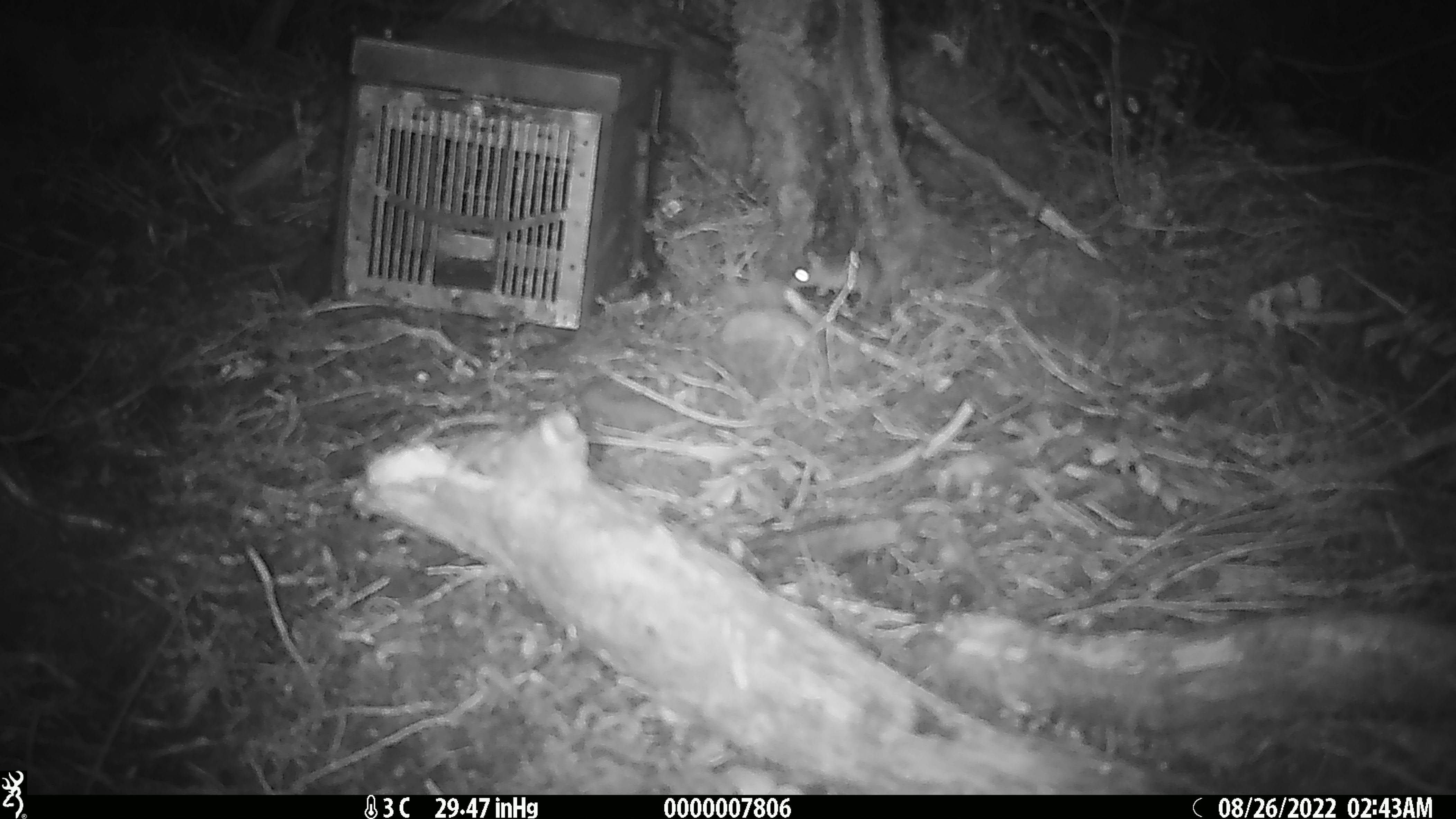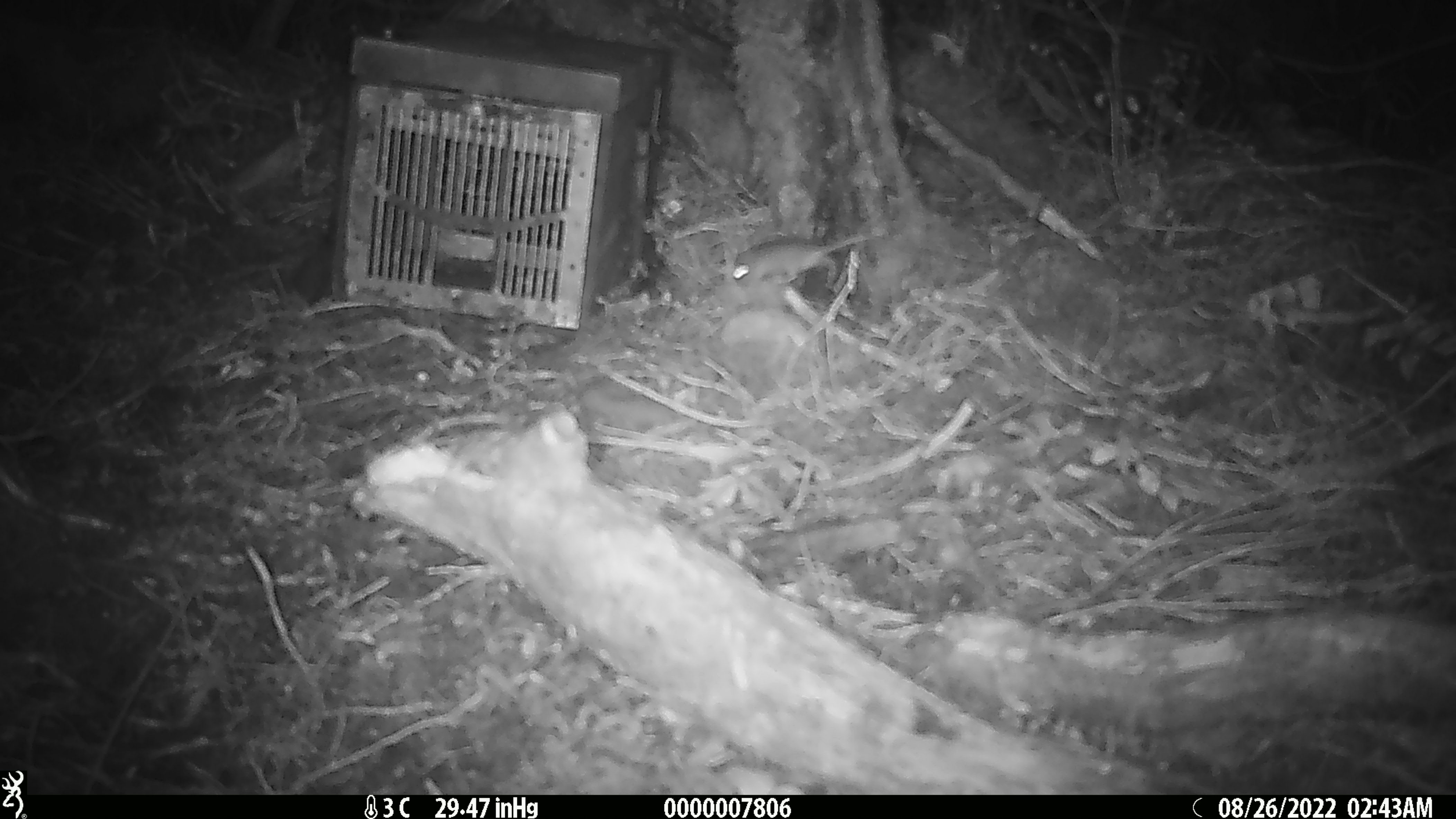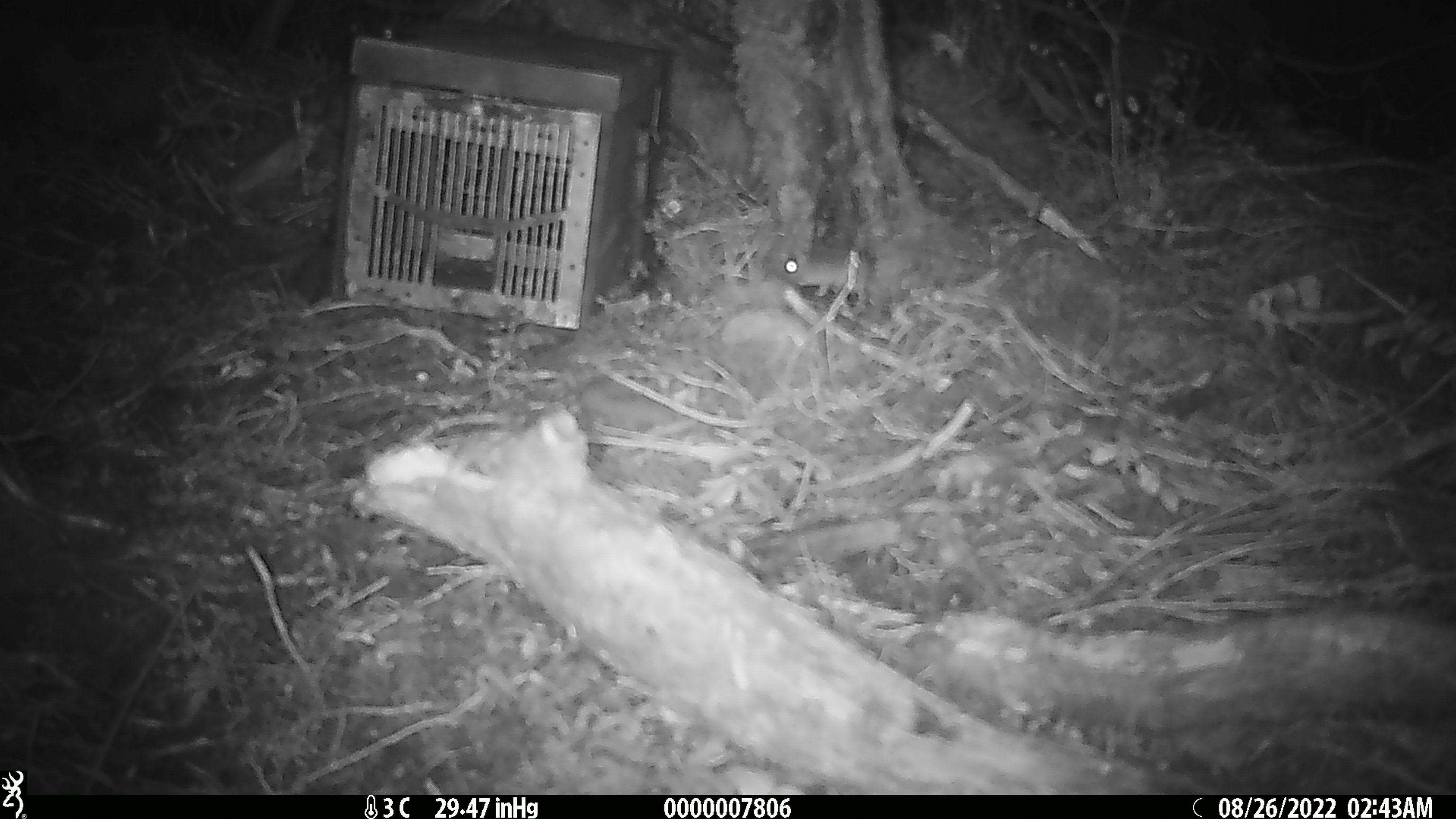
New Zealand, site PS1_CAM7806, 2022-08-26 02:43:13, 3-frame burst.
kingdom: Animalia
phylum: Chordata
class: Mammalia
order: Rodentia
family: Muridae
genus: Mus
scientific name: Mus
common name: mouse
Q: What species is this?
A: Mouse (Mus).